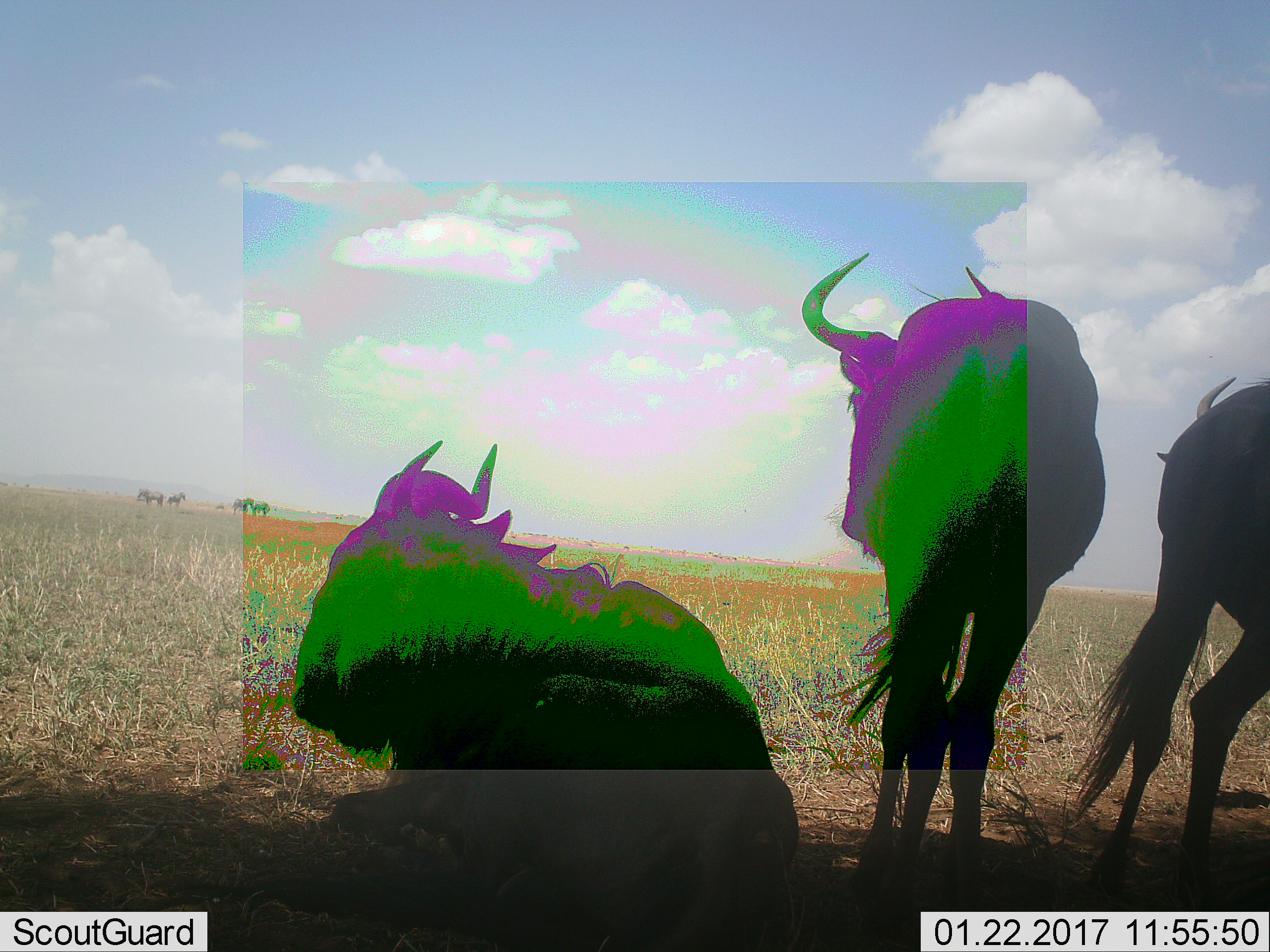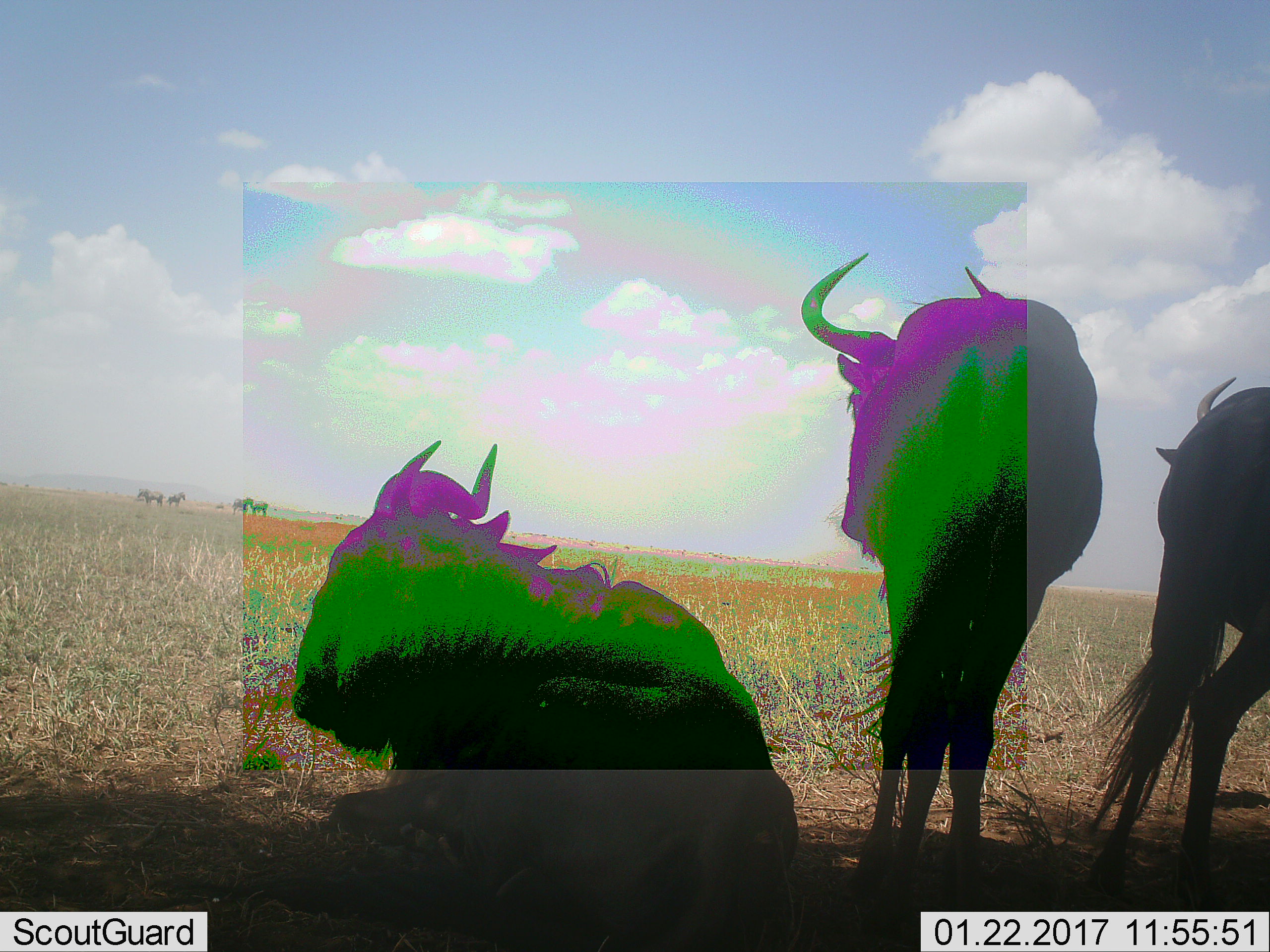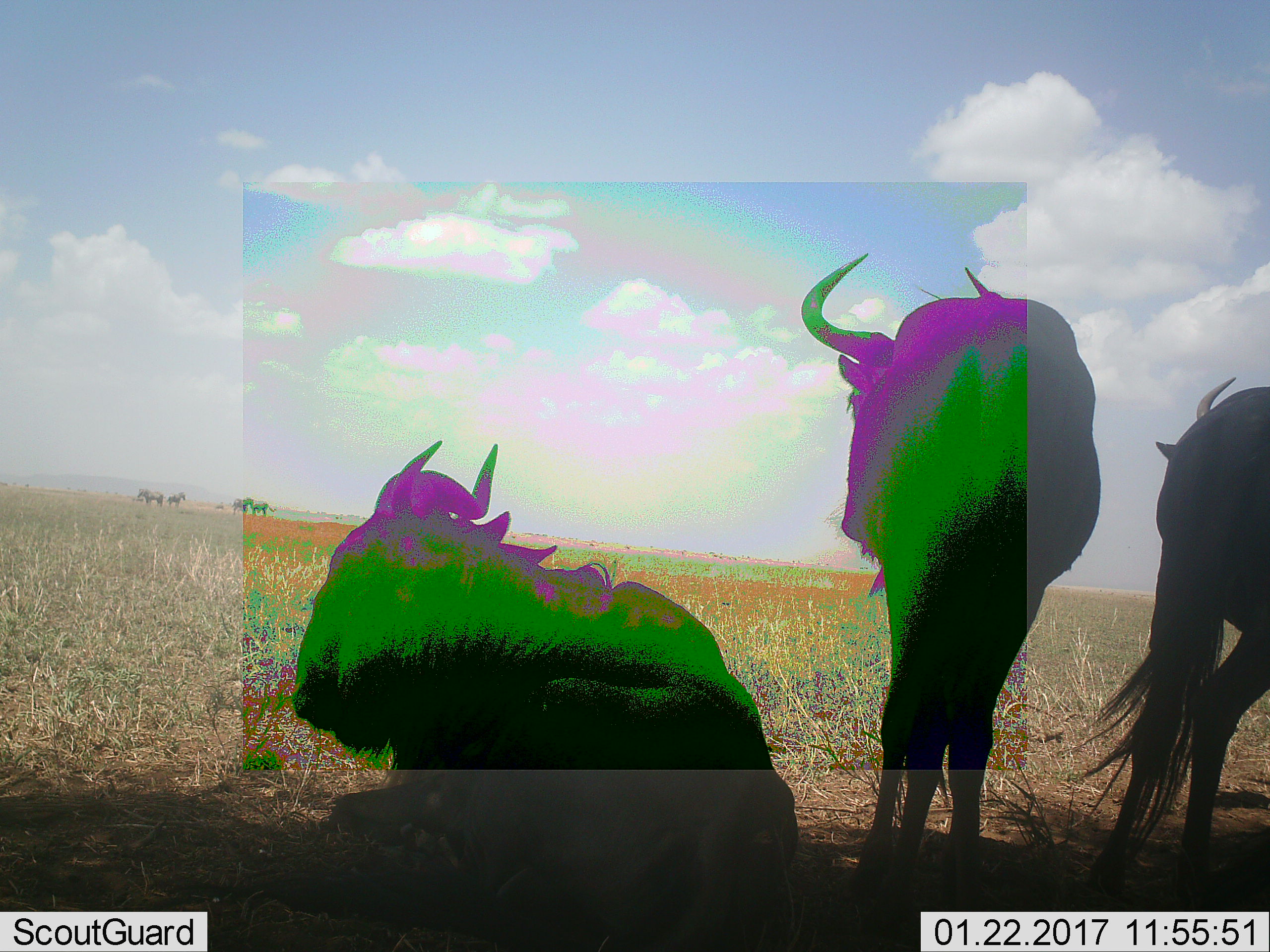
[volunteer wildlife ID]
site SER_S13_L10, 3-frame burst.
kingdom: Animalia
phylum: Chordata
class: Mammalia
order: Artiodactyla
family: Bovidae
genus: Connochaetes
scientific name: Connochaetes taurinus taurinus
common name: blue wildebeest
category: wildebeestblue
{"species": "wildebeestblue (blue wildebeest) (Connochaetes taurinus taurinus)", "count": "3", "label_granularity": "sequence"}